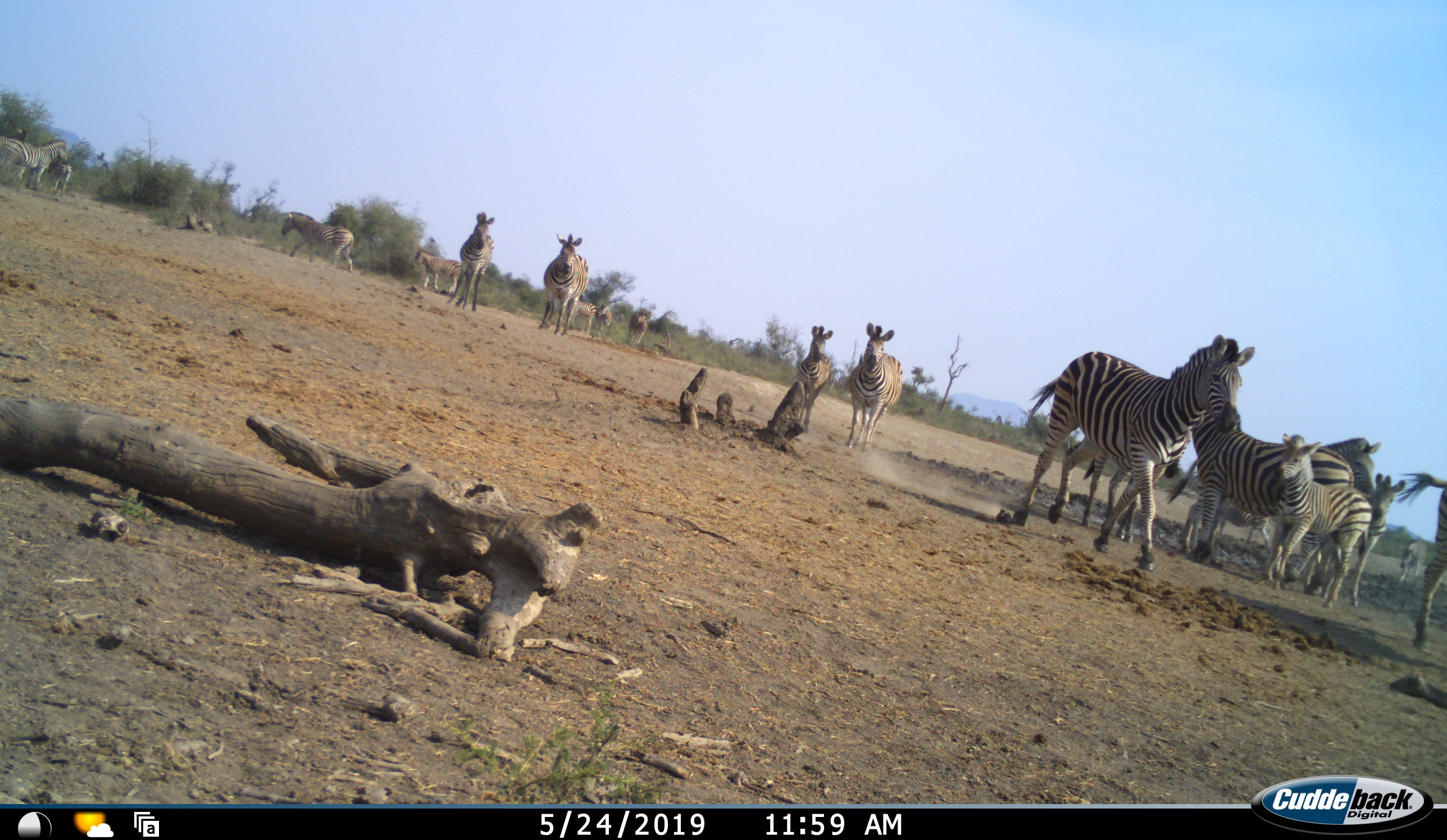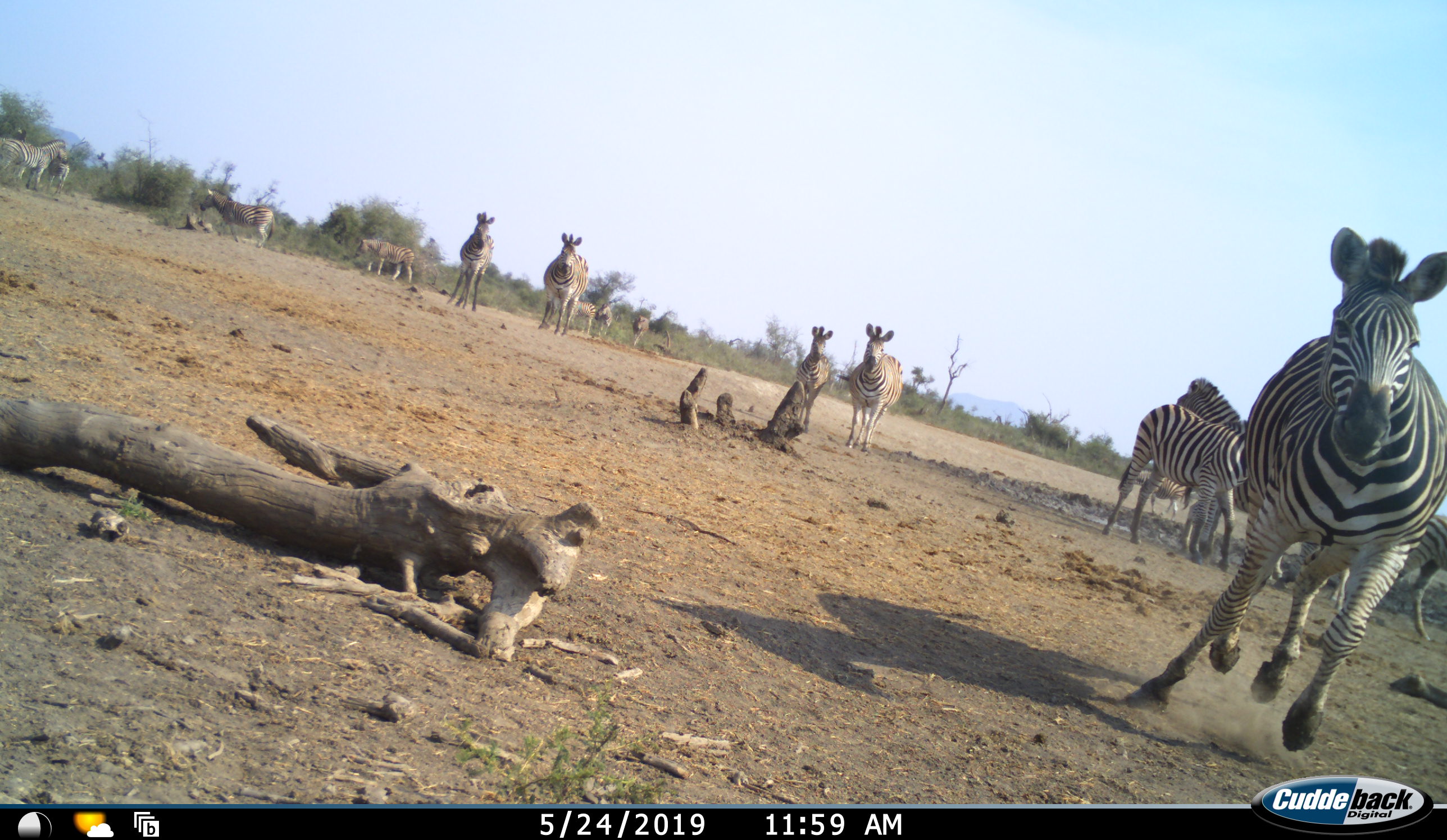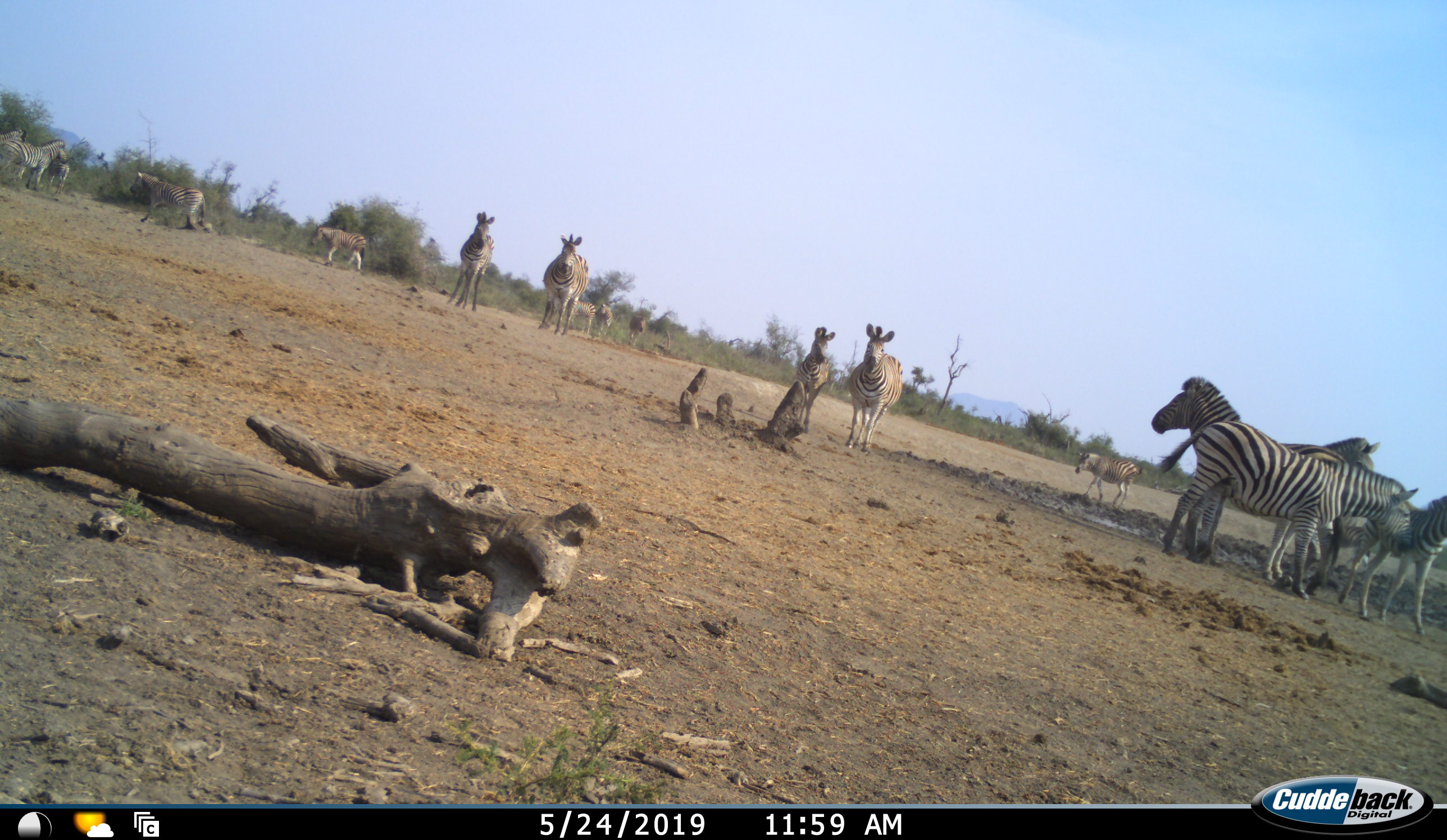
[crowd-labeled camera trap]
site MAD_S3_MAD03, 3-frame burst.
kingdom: Animalia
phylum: Chordata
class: Mammalia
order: Perissodactyla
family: Equidae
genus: Equus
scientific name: Equus quagga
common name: plains zebra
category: zebraplains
Zebraplains (plains zebra) (Equus quagga), count 11-50. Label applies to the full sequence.